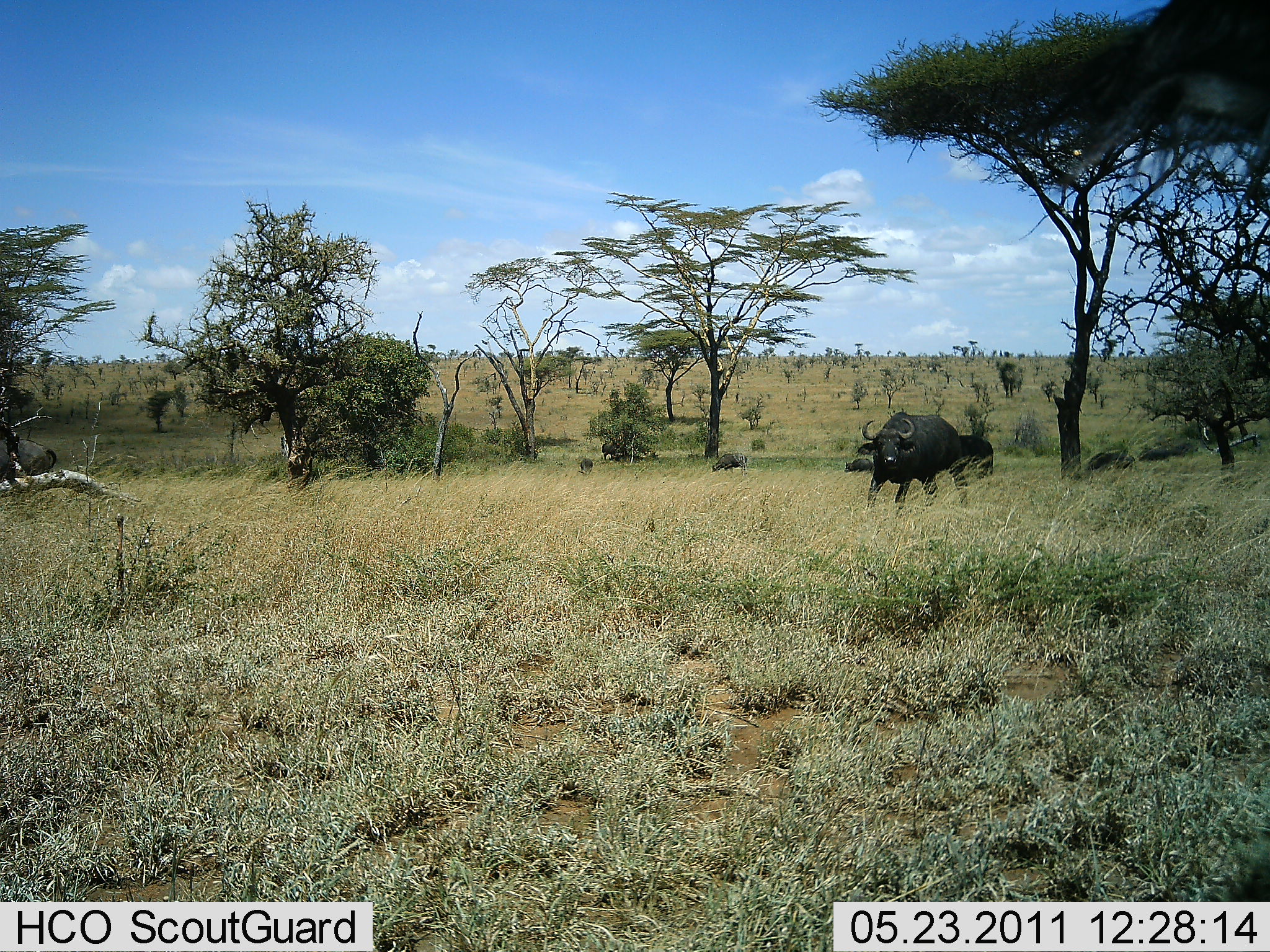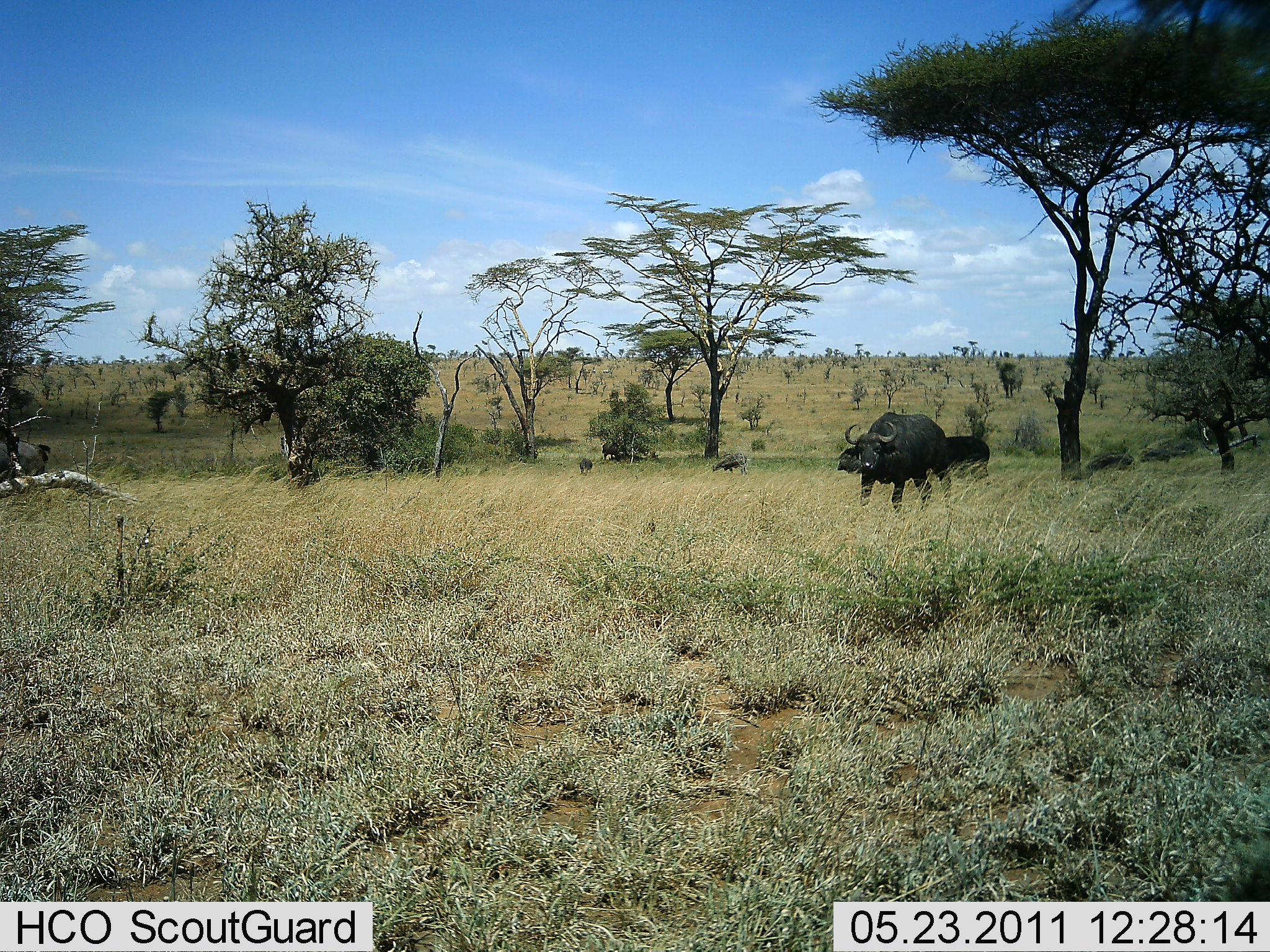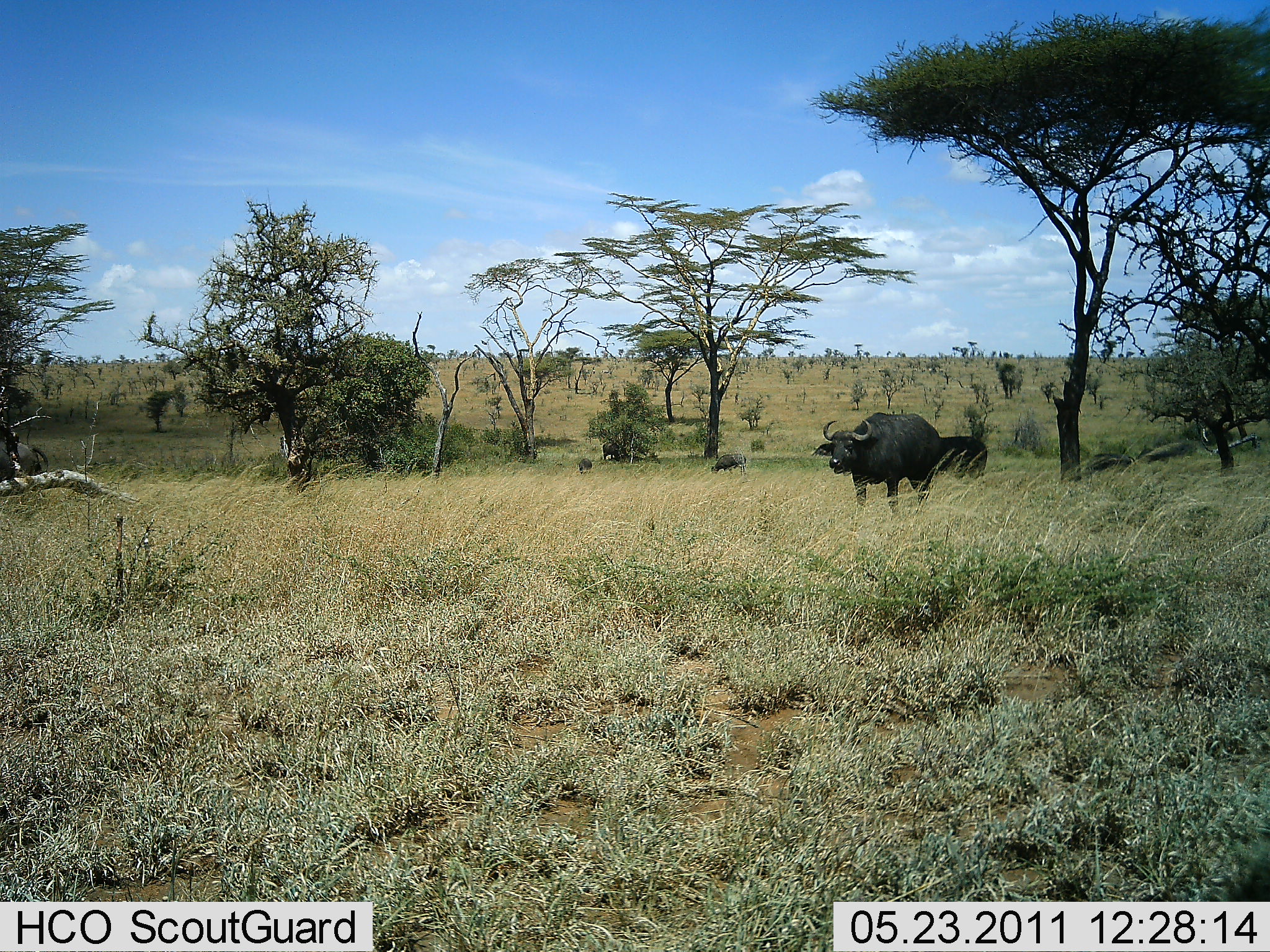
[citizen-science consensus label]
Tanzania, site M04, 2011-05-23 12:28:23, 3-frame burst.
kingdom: Animalia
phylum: Chordata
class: Mammalia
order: Artiodactyla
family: Bovidae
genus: Syncerus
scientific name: Syncerus caffer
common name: cape buffalo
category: buffalo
Buffalo (cape buffalo) (Syncerus caffer), count 3. Behavior (volunteer vote fractions): standing 50%, resting 0%, moving 50%, interacting 0%. Young present (vote fraction): 0%. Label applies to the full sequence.